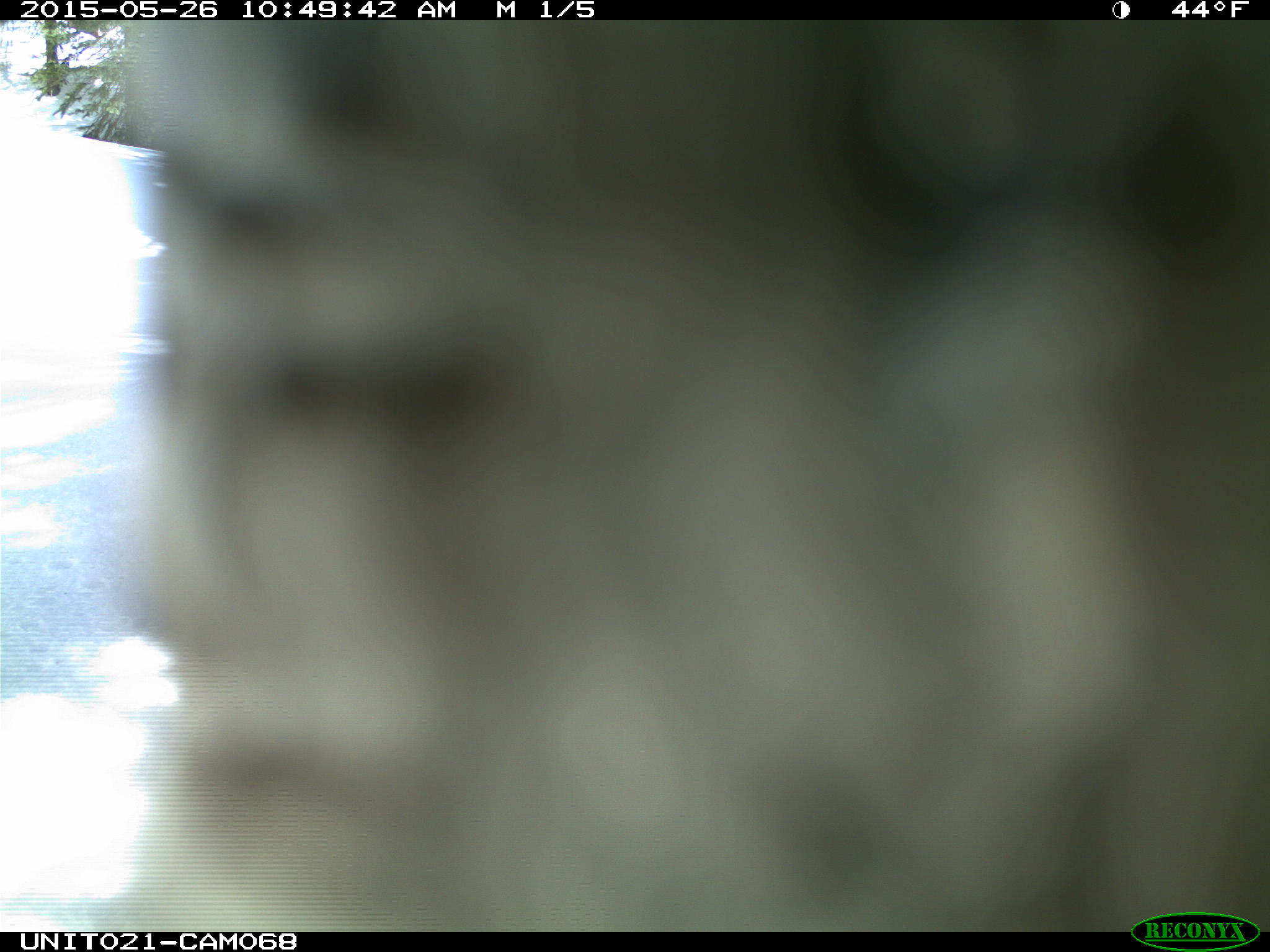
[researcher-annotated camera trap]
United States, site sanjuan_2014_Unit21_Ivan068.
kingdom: Animalia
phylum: Chordata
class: Aves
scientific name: Aves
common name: birds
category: unidentified bird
Unidentified bird (birds) (Aves).